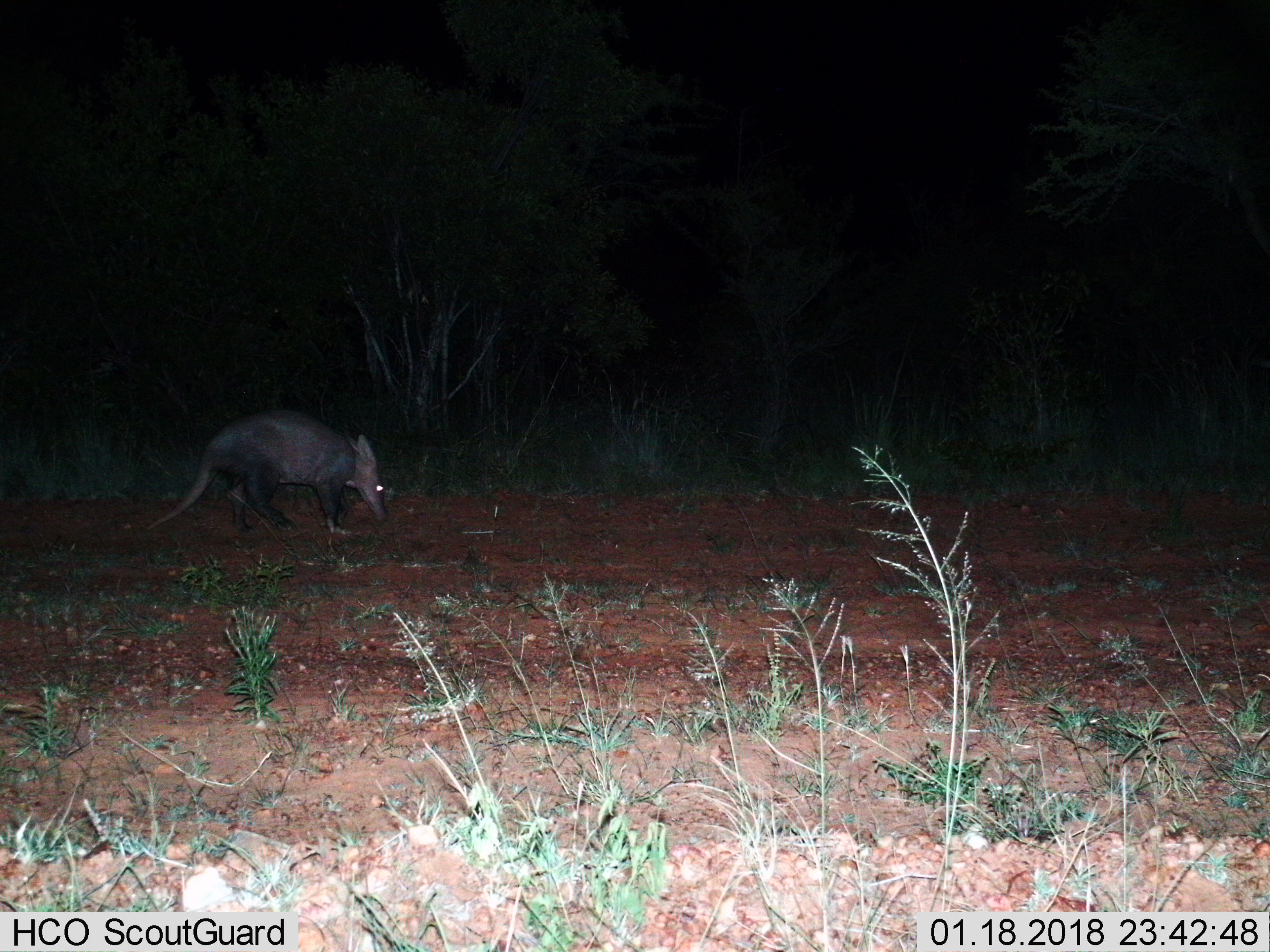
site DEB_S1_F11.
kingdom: Animalia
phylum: Chordata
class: Mammalia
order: Tubulidentata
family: Orycteropodidae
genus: Orycteropus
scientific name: Orycteropus afer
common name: aardvark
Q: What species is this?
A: Aardvark (Orycteropus afer).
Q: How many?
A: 1.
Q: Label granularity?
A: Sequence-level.